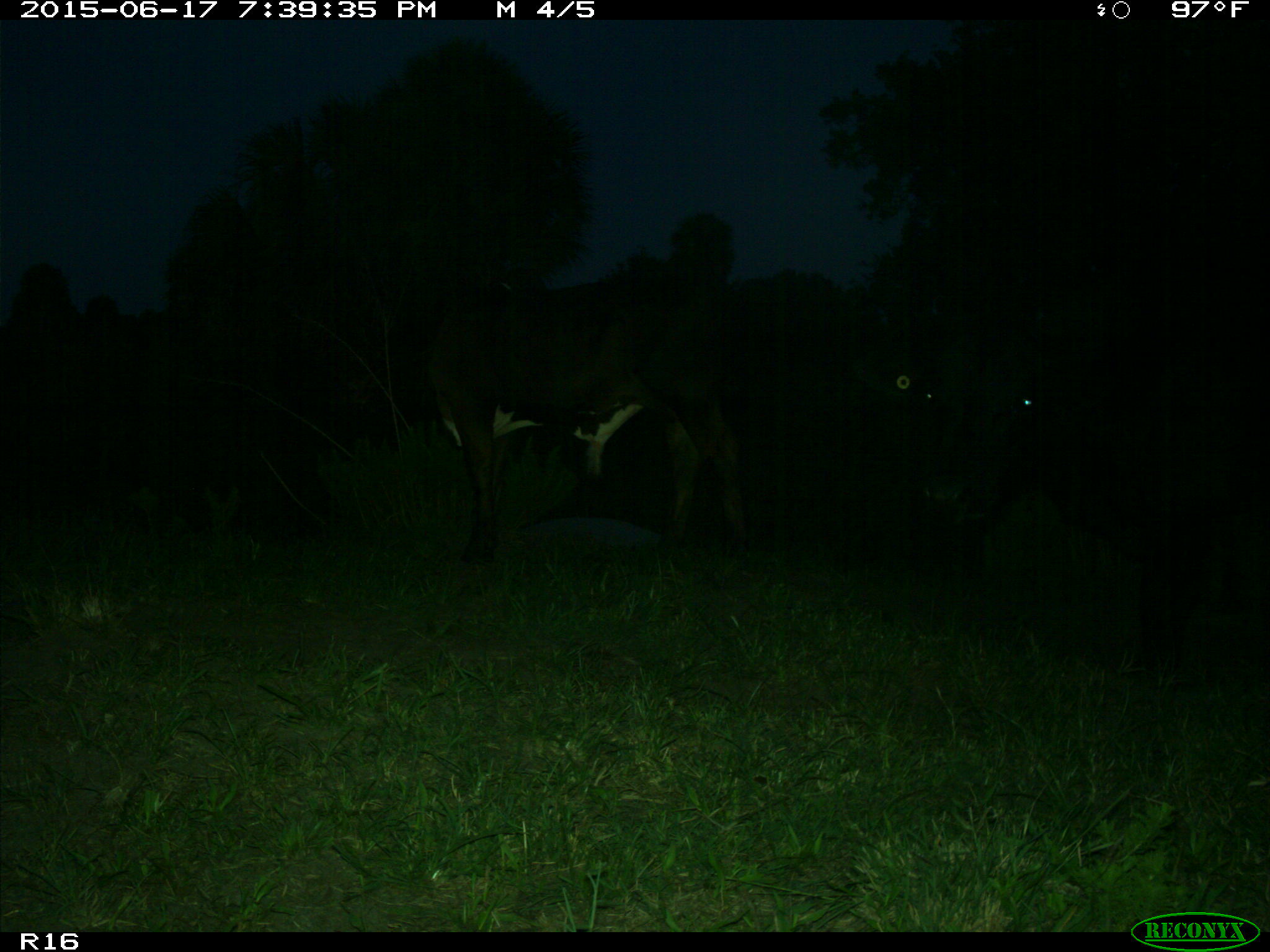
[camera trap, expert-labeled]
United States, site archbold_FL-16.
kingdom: Animalia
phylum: Chordata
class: Mammalia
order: Artiodactyla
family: Bovidae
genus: Bos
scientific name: Bos taurus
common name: domestic cow